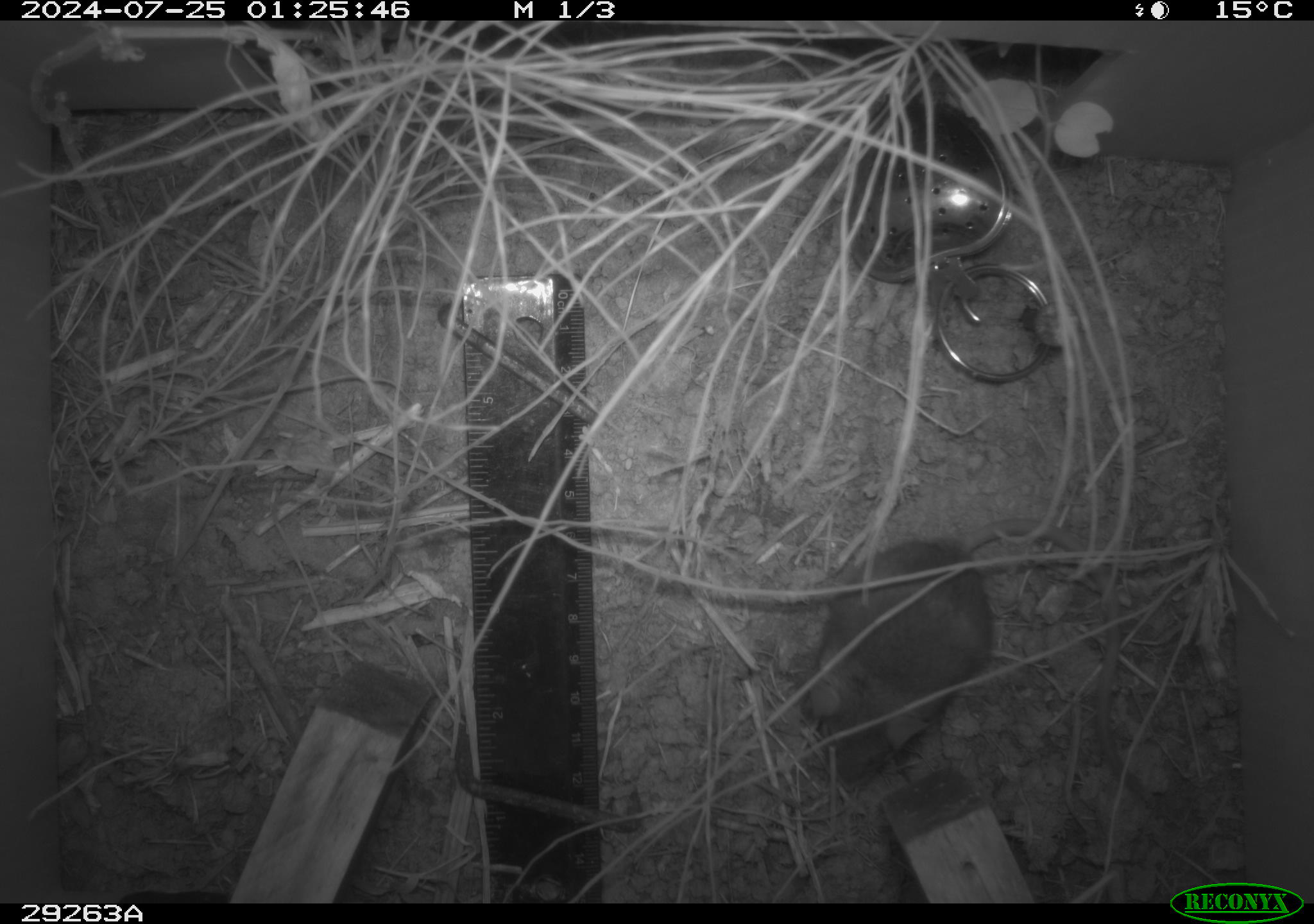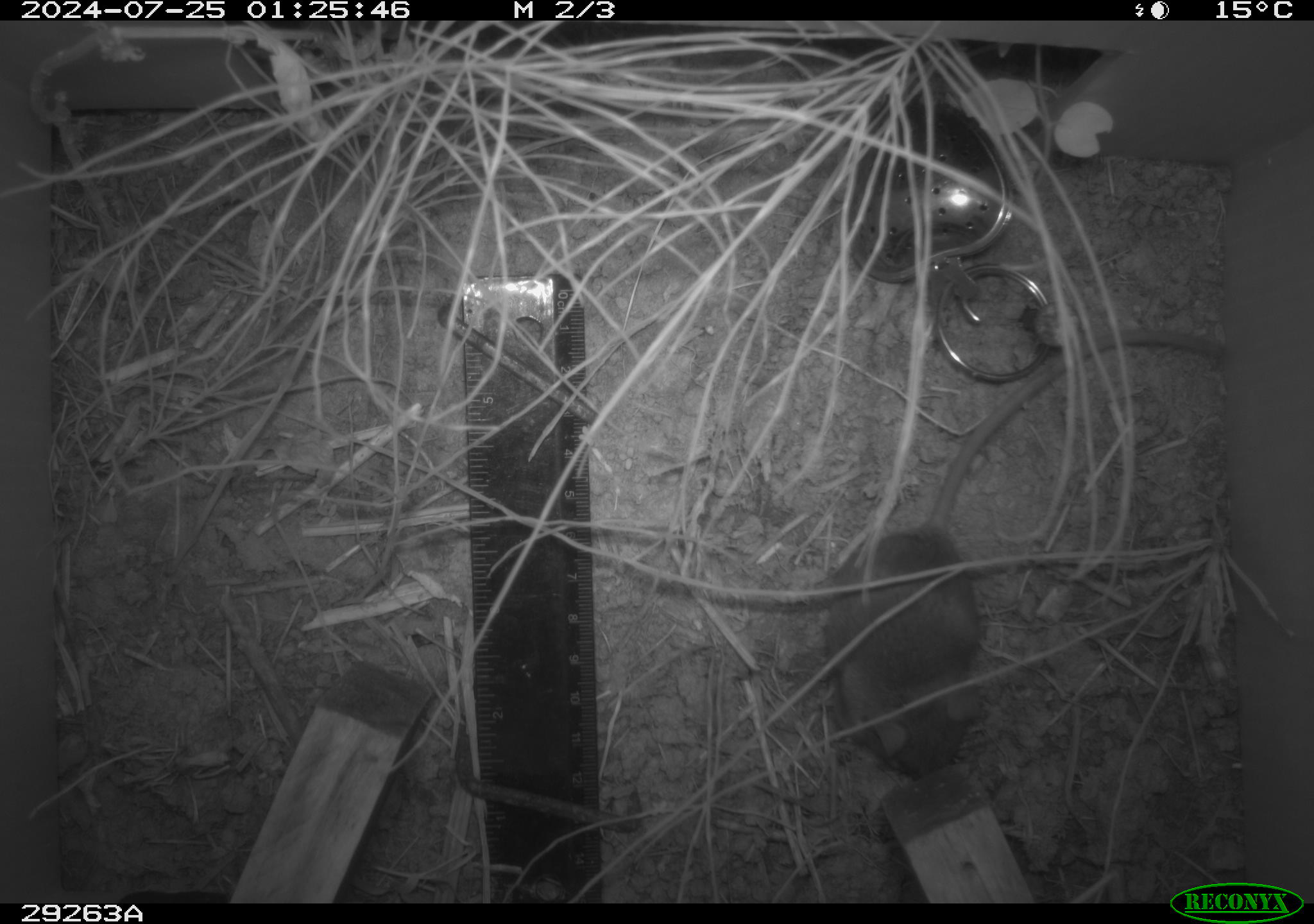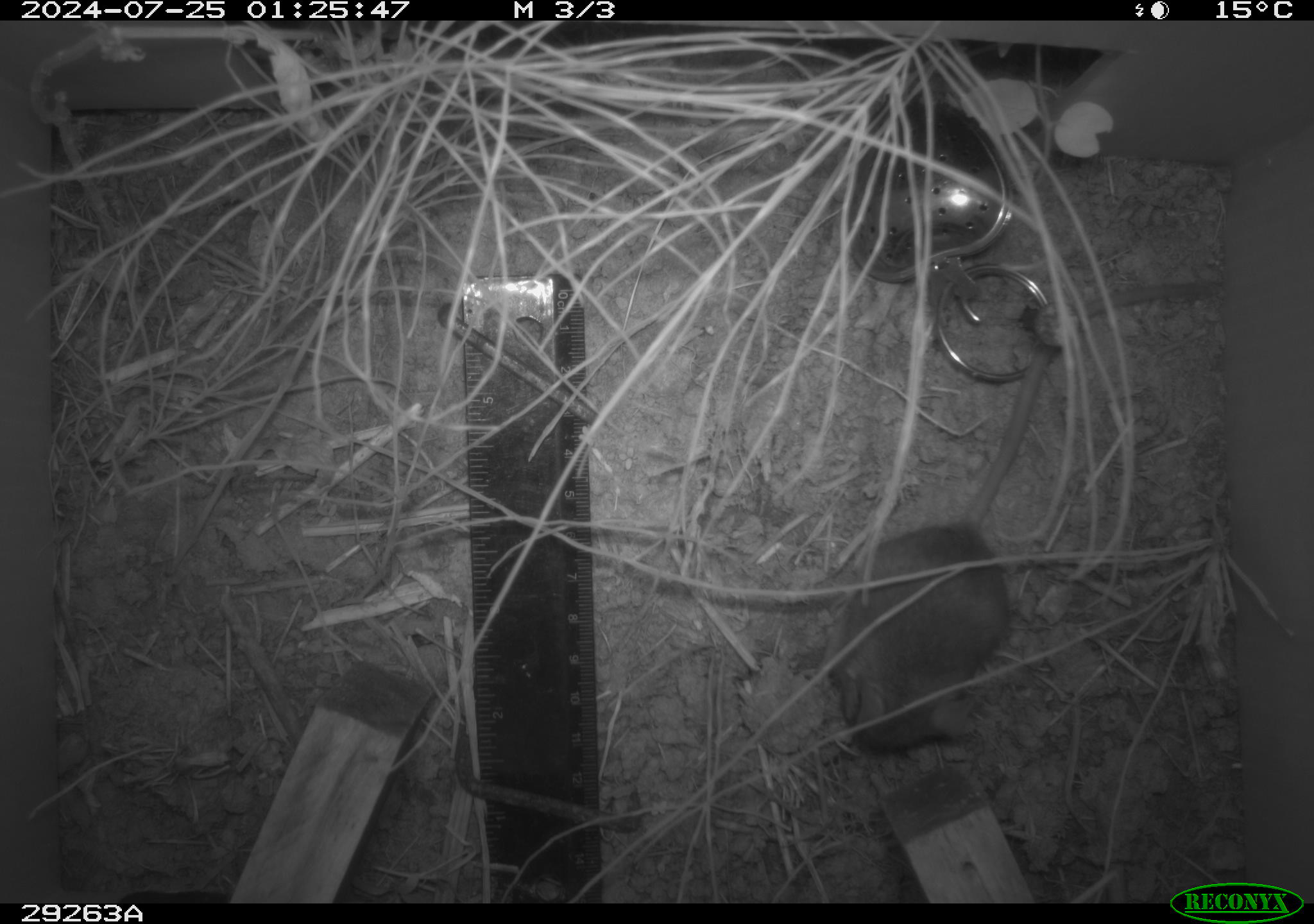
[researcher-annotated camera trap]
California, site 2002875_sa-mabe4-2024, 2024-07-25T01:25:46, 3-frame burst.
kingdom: Animalia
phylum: Chordata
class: Mammalia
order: Rodentia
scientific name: Rodentia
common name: rodent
Rodent (Rodentia).